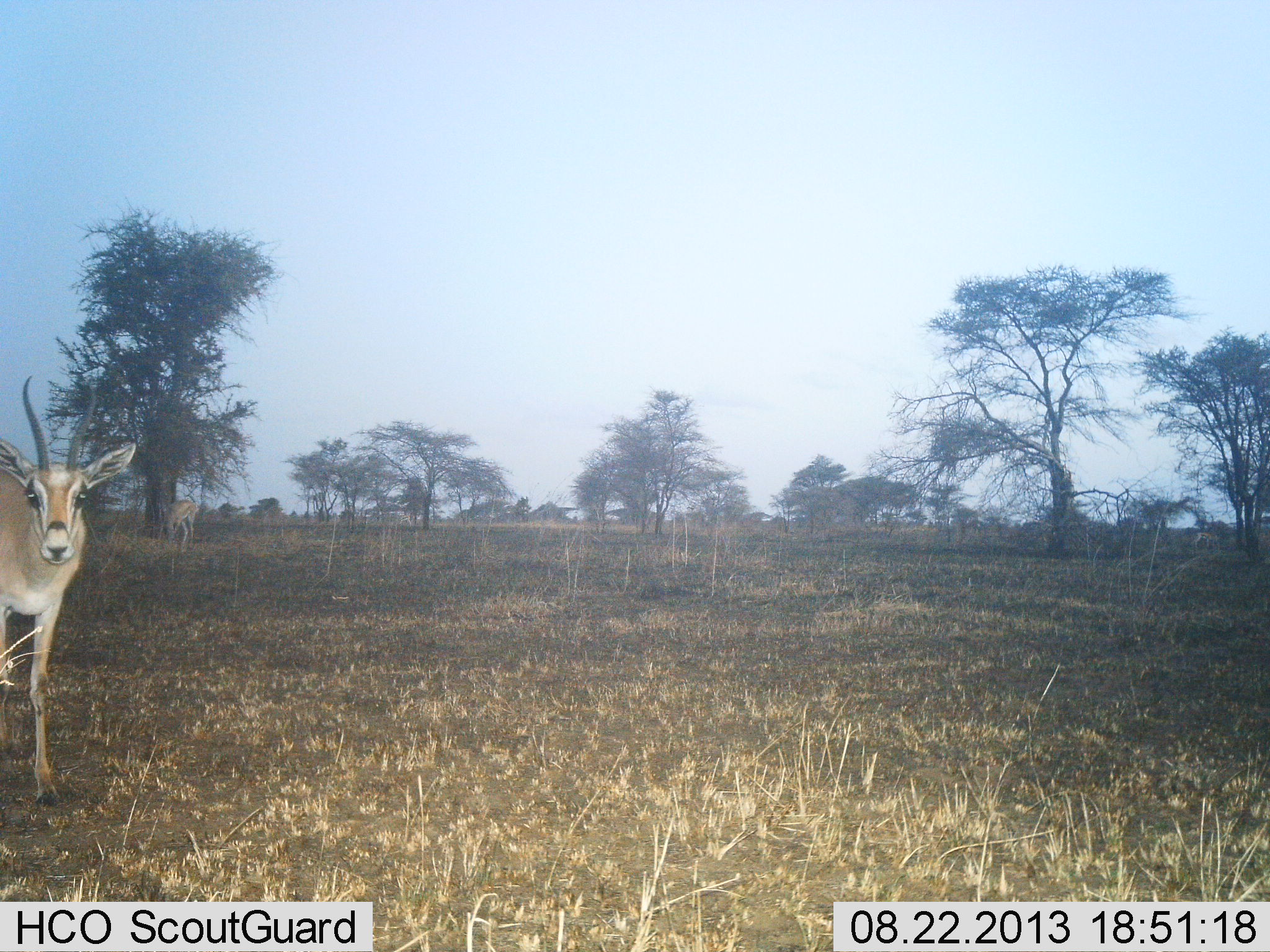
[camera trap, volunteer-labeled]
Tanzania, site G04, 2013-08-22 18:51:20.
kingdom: Animalia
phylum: Chordata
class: Mammalia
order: Artiodactyla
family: Bovidae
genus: Nanger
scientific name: Nanger granti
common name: grant's gazelle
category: gazellegrants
Gazellegrants (grant's gazelle) (Nanger granti), count 1. Behavior (volunteer vote fractions): standing 100%, resting 0%, moving 0%, interacting 5%. Young present (vote fraction): 0%. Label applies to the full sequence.